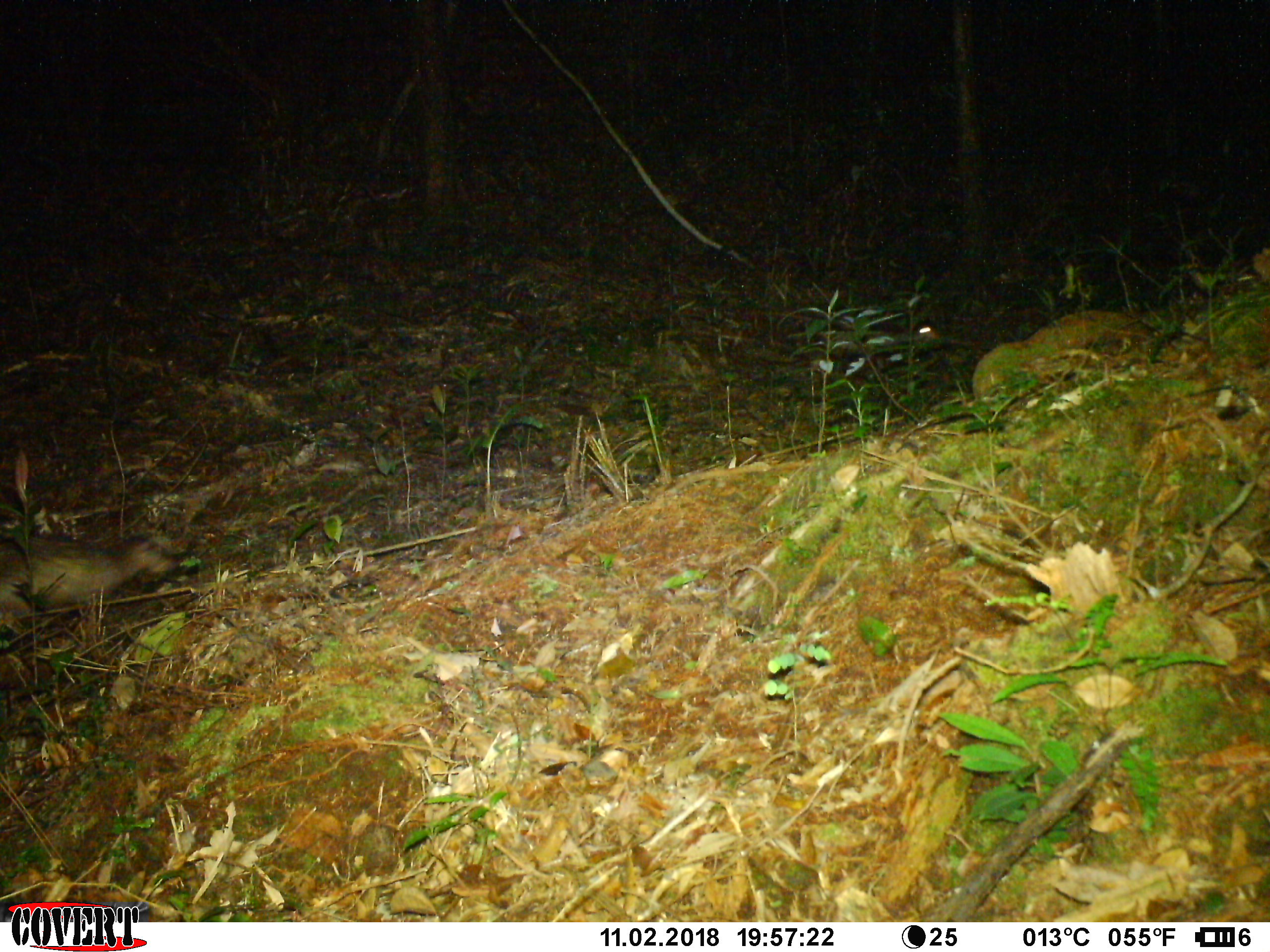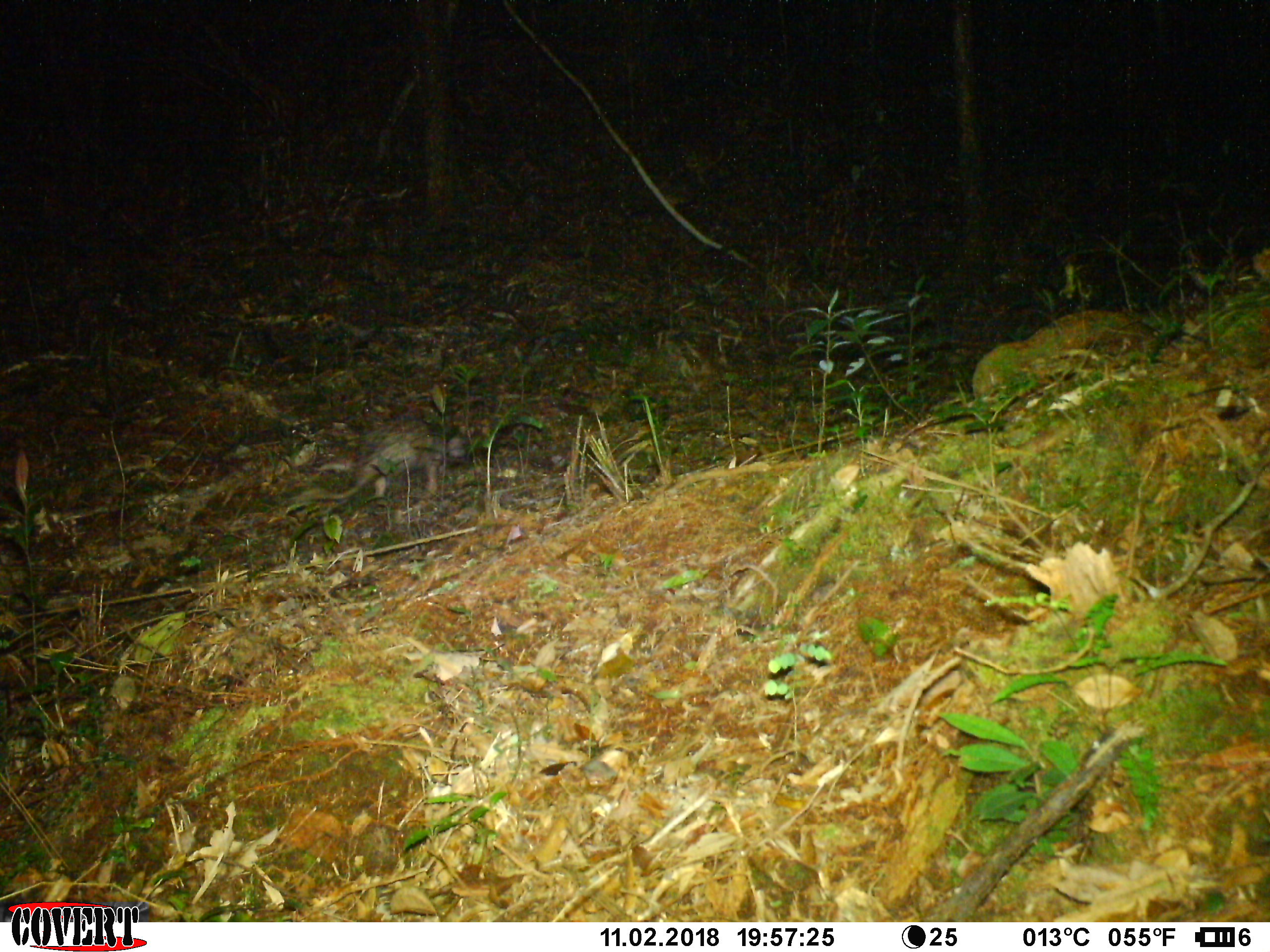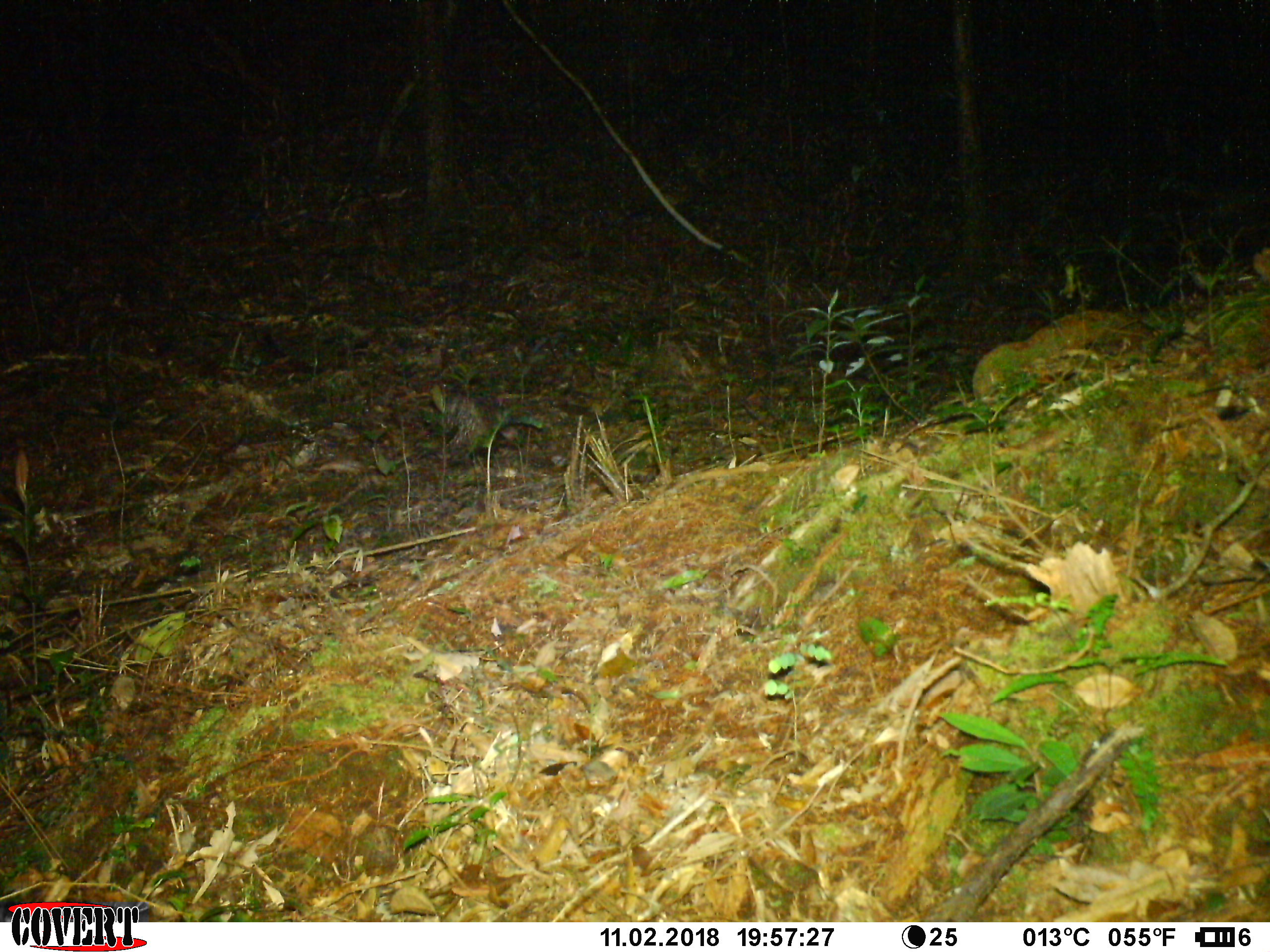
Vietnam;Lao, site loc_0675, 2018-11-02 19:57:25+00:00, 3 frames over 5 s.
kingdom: Animalia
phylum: Chordata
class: Mammalia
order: Rodentia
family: Hystricidae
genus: Atherurus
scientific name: Atherurus macrourus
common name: asiatic brush-tailed porcupine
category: asiatic brush tailed porcupine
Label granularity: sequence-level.